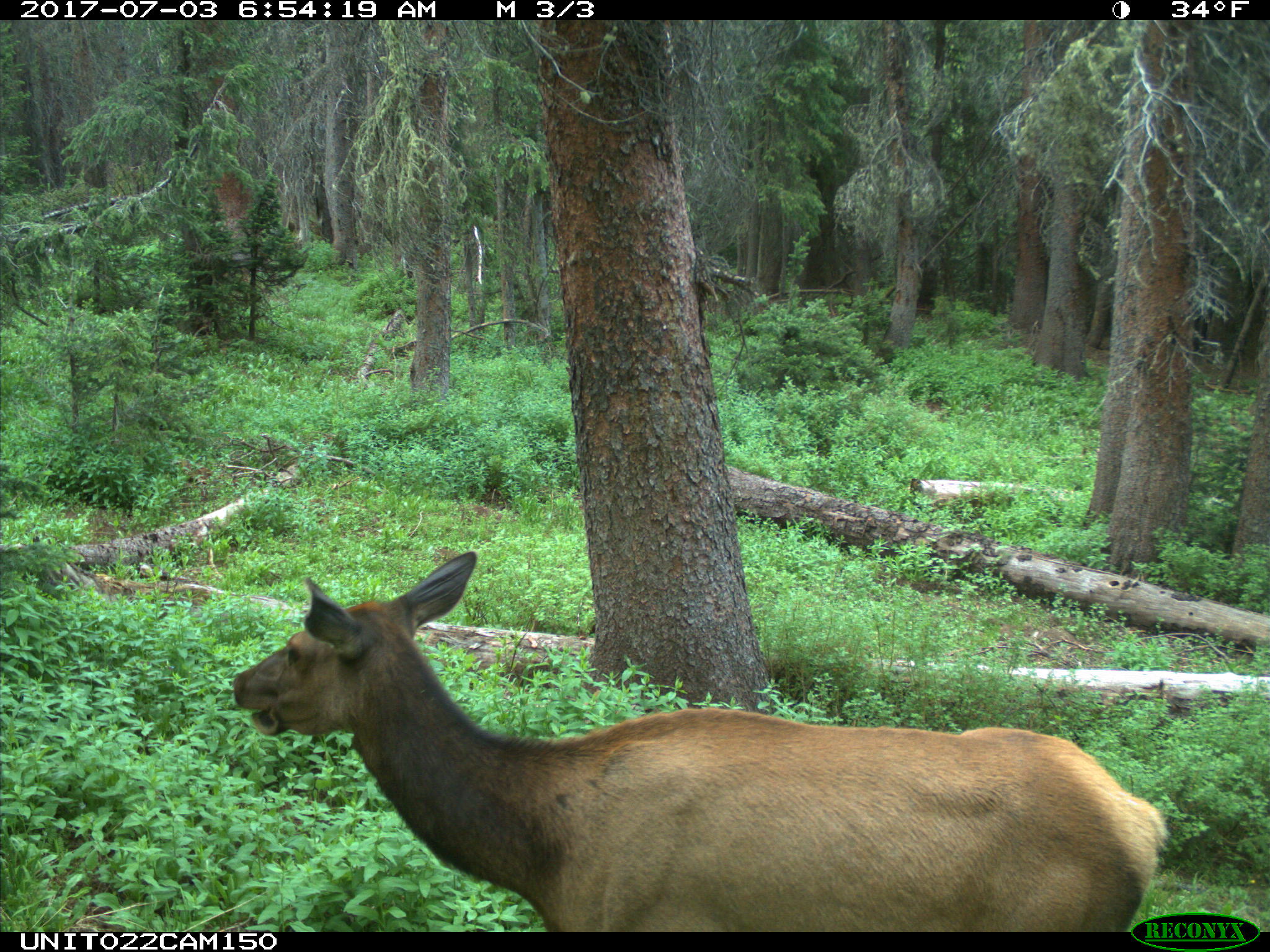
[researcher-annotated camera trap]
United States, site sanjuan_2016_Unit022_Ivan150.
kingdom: Animalia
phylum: Chordata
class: Mammalia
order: Artiodactyla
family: Cervidae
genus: Cervus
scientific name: Cervus elaphus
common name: red deer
Cervus elaphus (red deer).